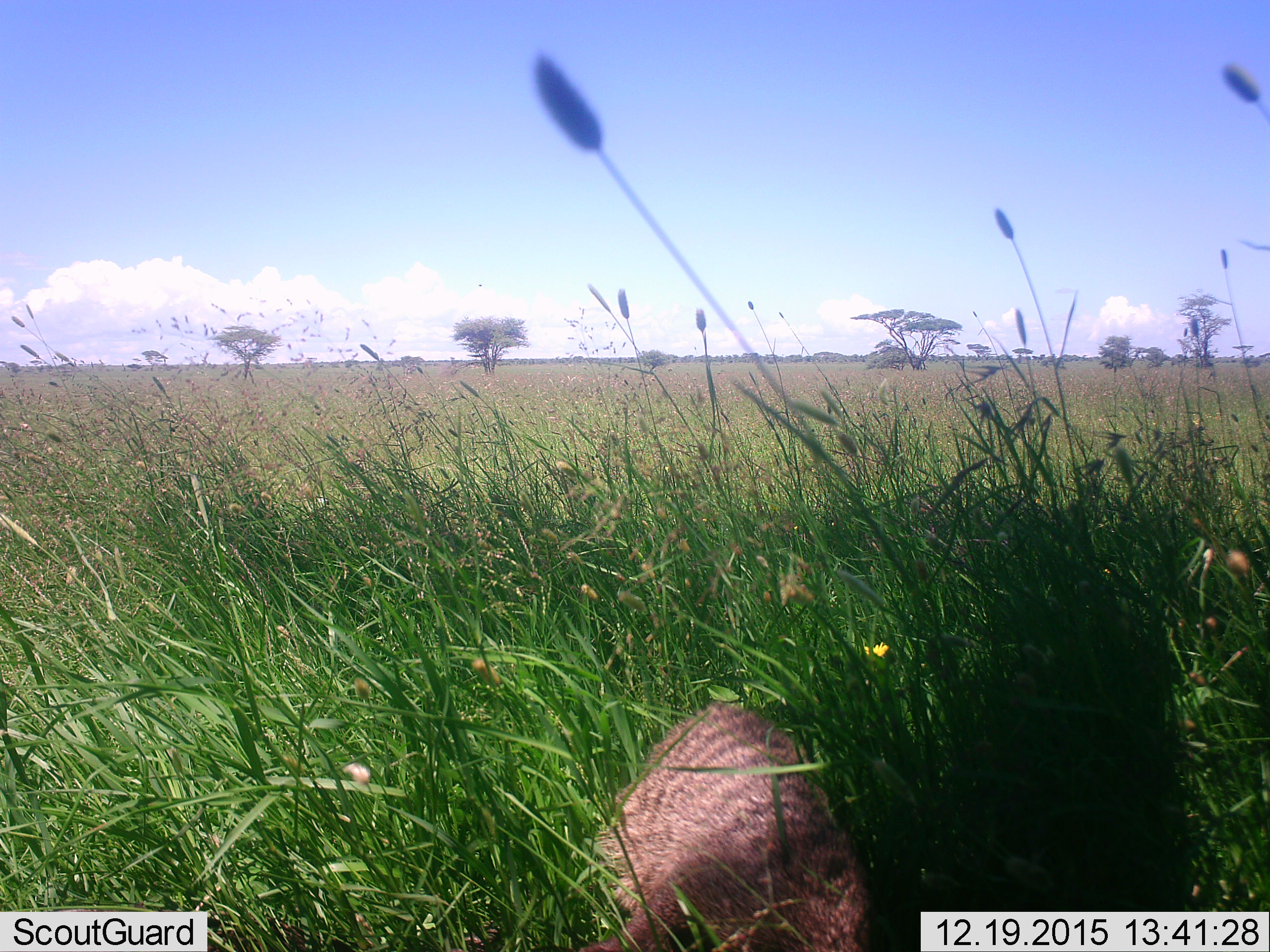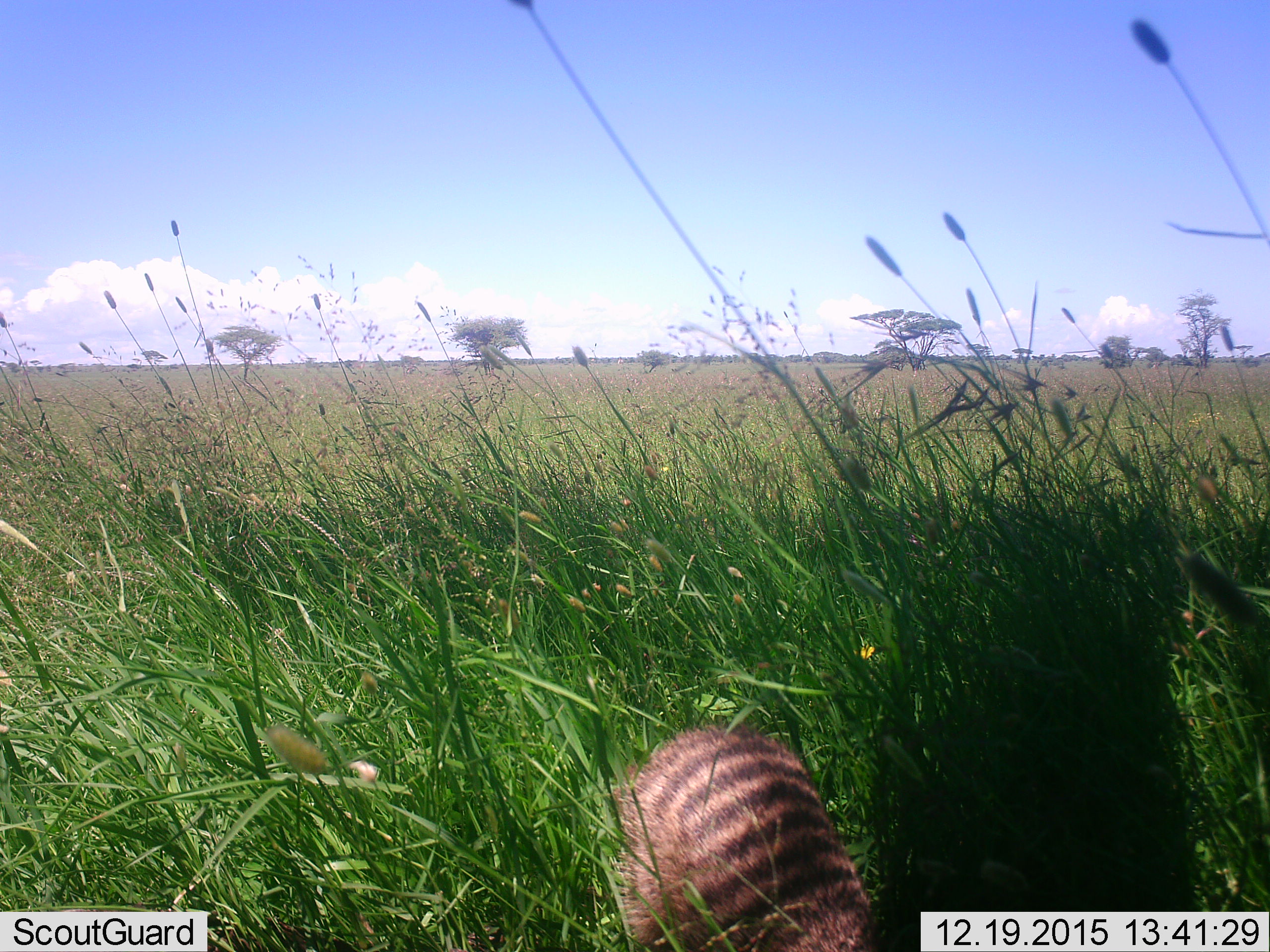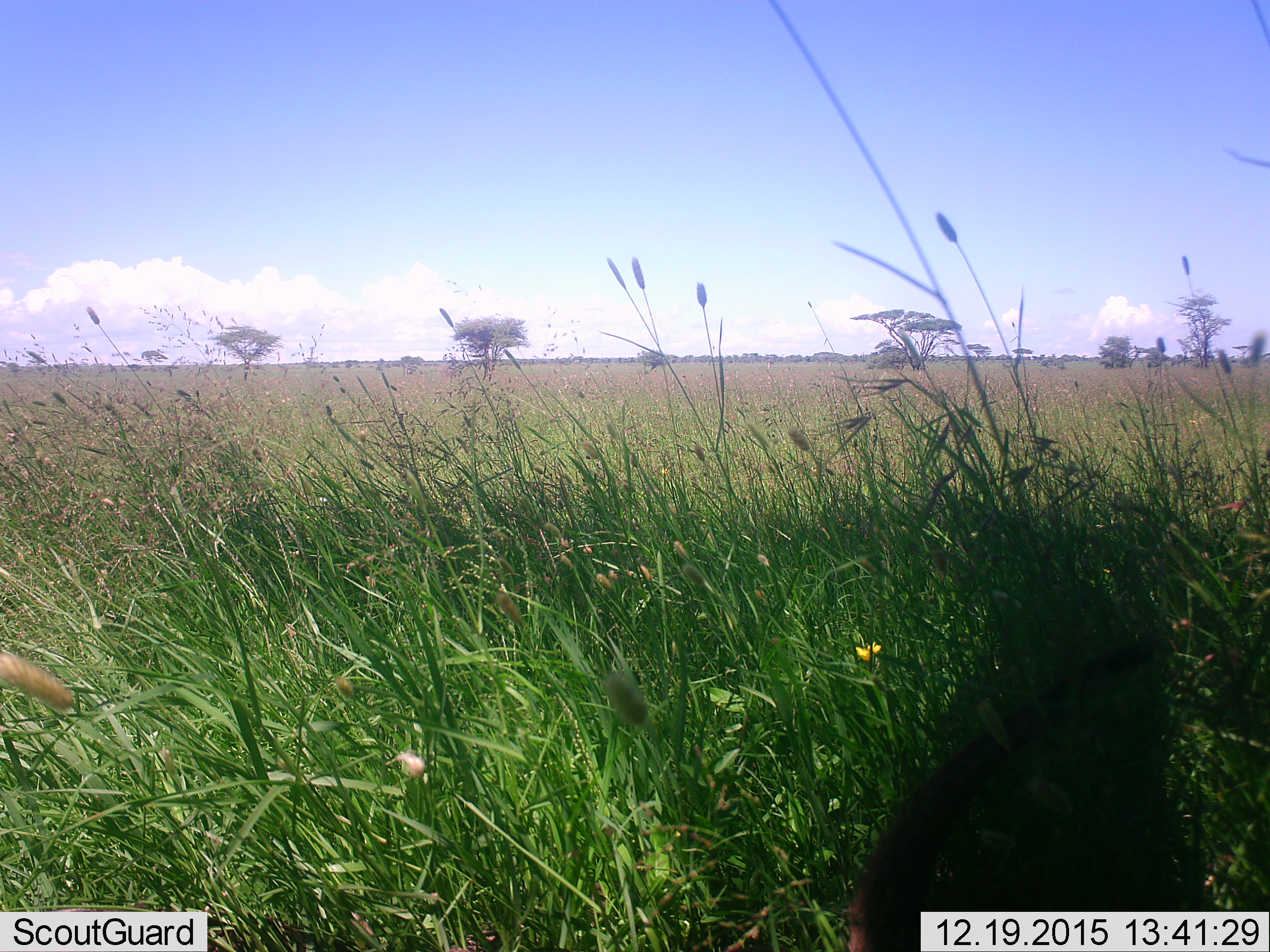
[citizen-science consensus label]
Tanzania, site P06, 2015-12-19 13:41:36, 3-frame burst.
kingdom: Animalia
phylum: Chordata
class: Mammalia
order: Carnivora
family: Herpestidae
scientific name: Herpestidae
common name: mongoose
Mongoose (Herpestidae), count 1. Behavior (volunteer vote fractions): standing 0%, resting 17%, moving 83%, interacting 0%. Young present (vote fraction): 0%. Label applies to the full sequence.